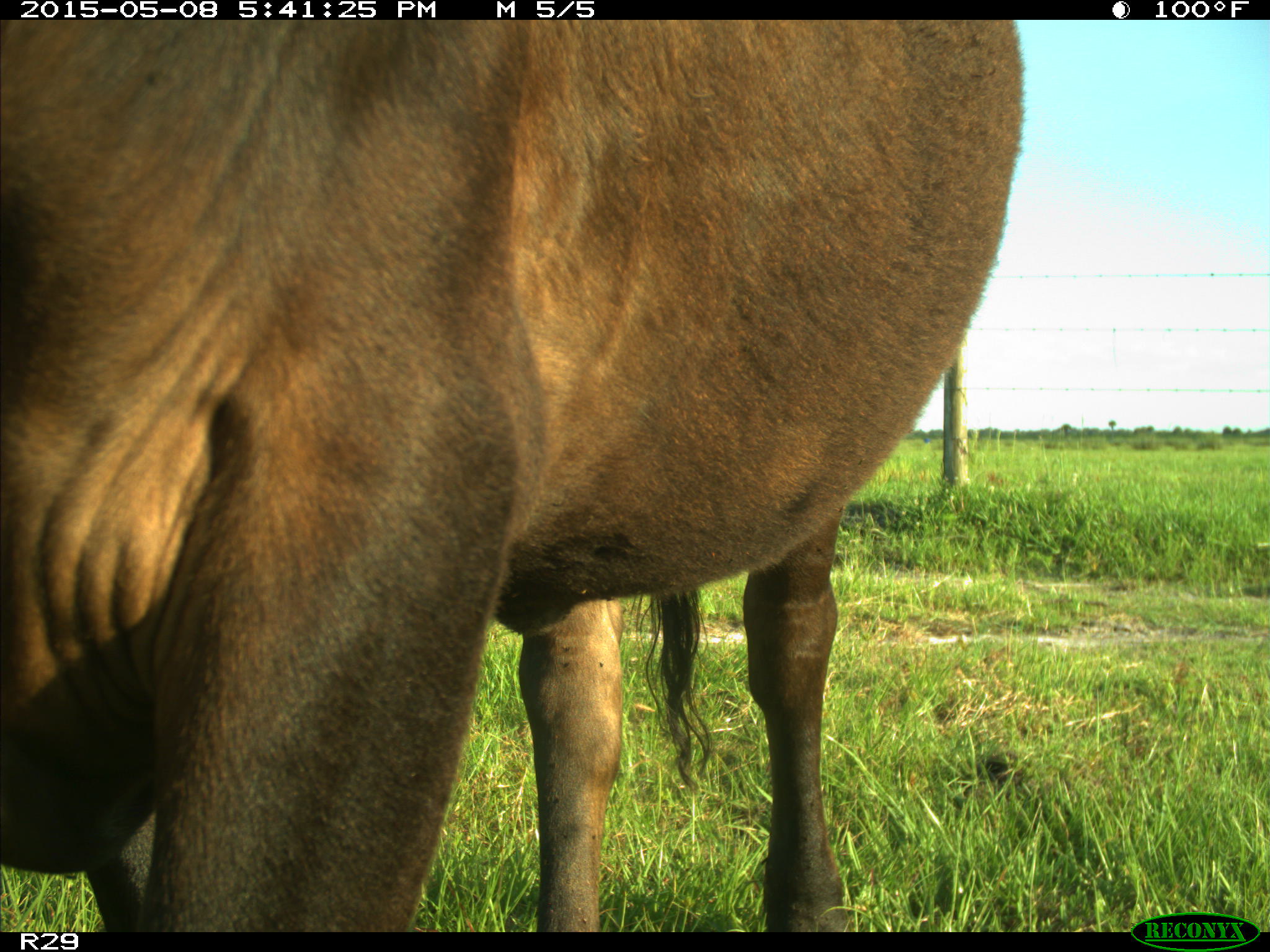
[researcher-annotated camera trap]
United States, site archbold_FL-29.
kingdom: Animalia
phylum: Chordata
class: Mammalia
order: Artiodactyla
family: Bovidae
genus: Bos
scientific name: Bos taurus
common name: domestic cow